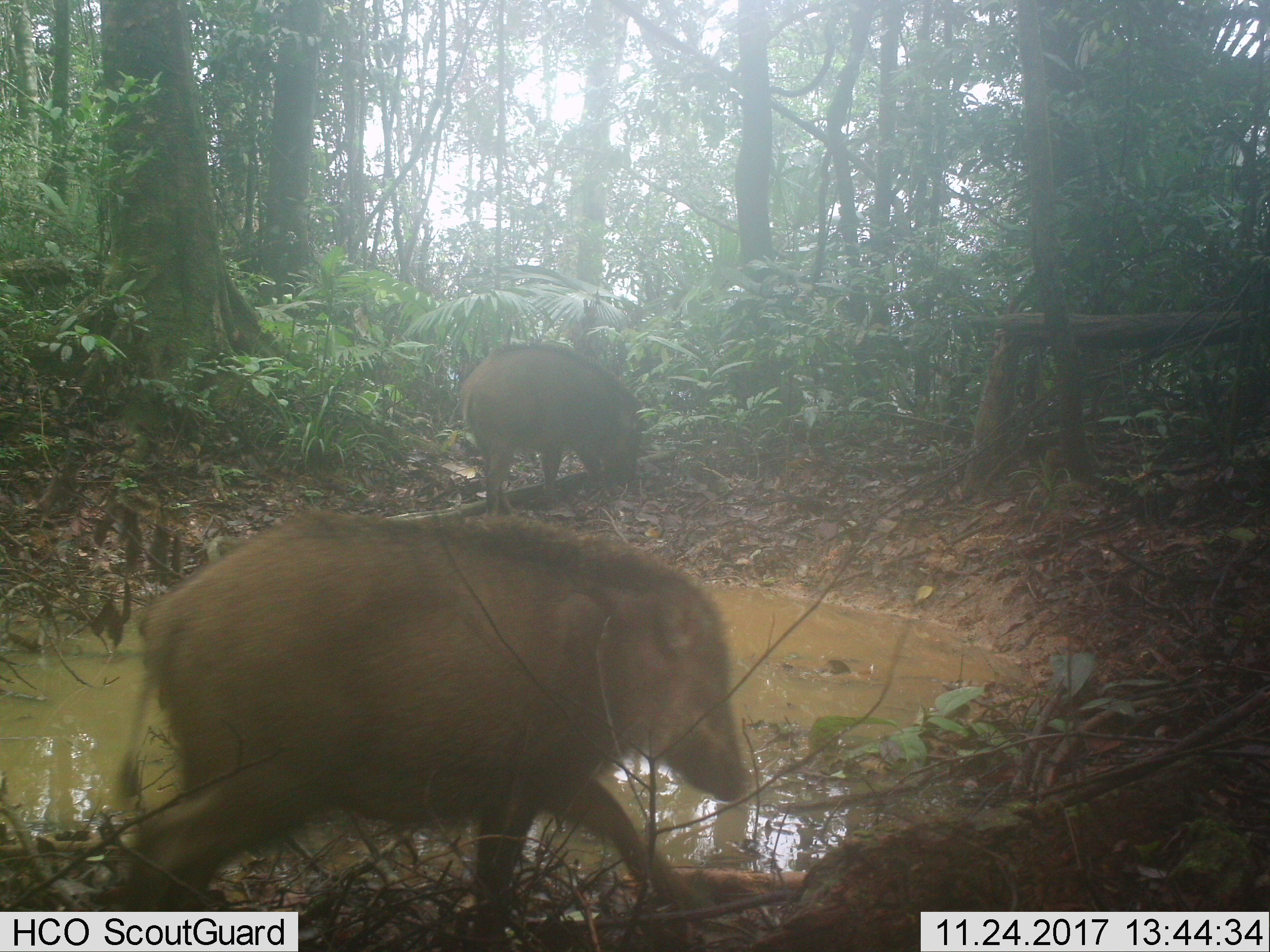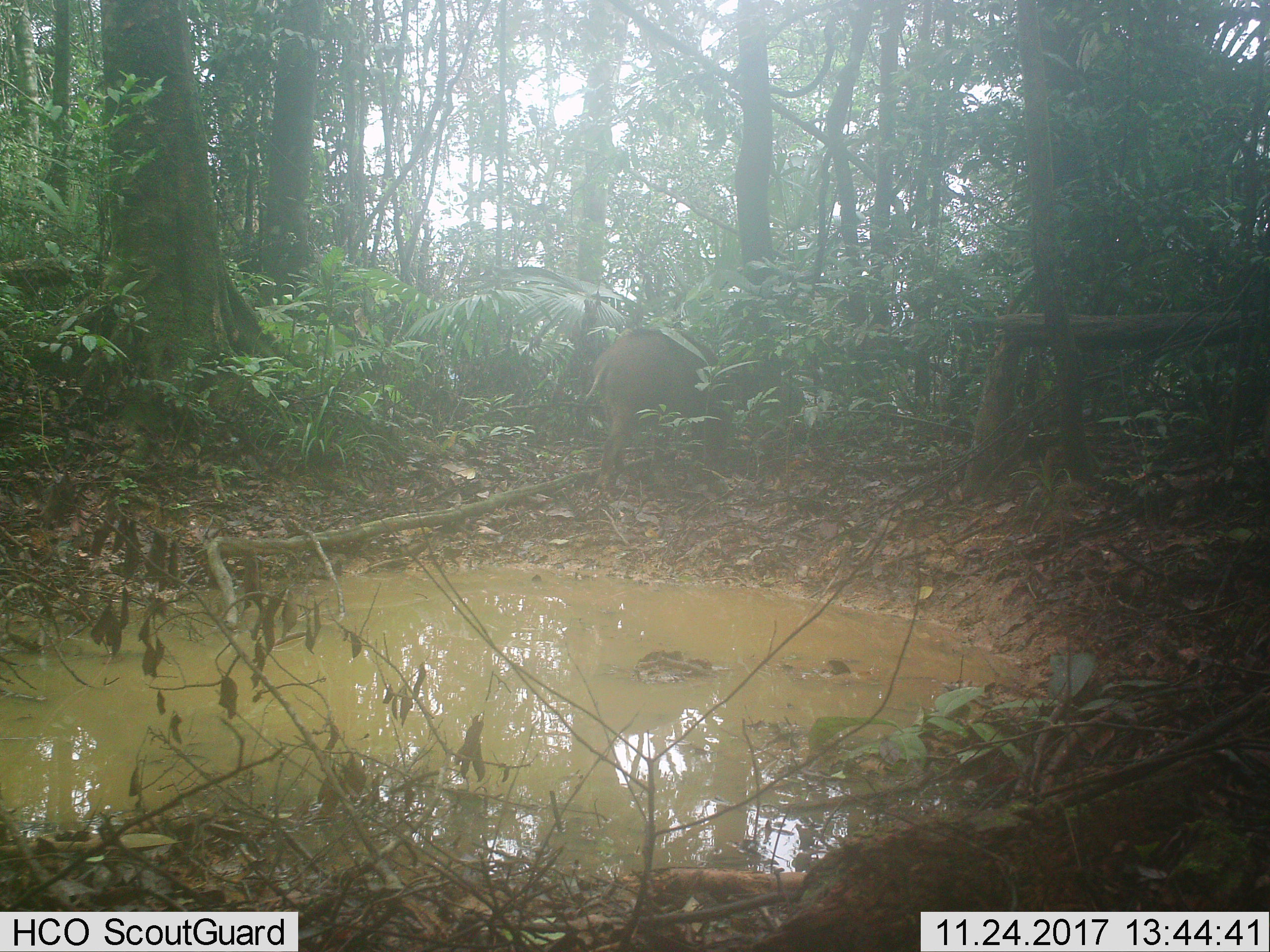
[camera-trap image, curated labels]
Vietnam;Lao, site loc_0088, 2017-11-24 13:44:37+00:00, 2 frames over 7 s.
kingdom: Animalia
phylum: Chordata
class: Mammalia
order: Artiodactyla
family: Suidae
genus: Sus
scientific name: Sus scrofa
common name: eurasian wild pig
Eurasian wild pig (Sus scrofa). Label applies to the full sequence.